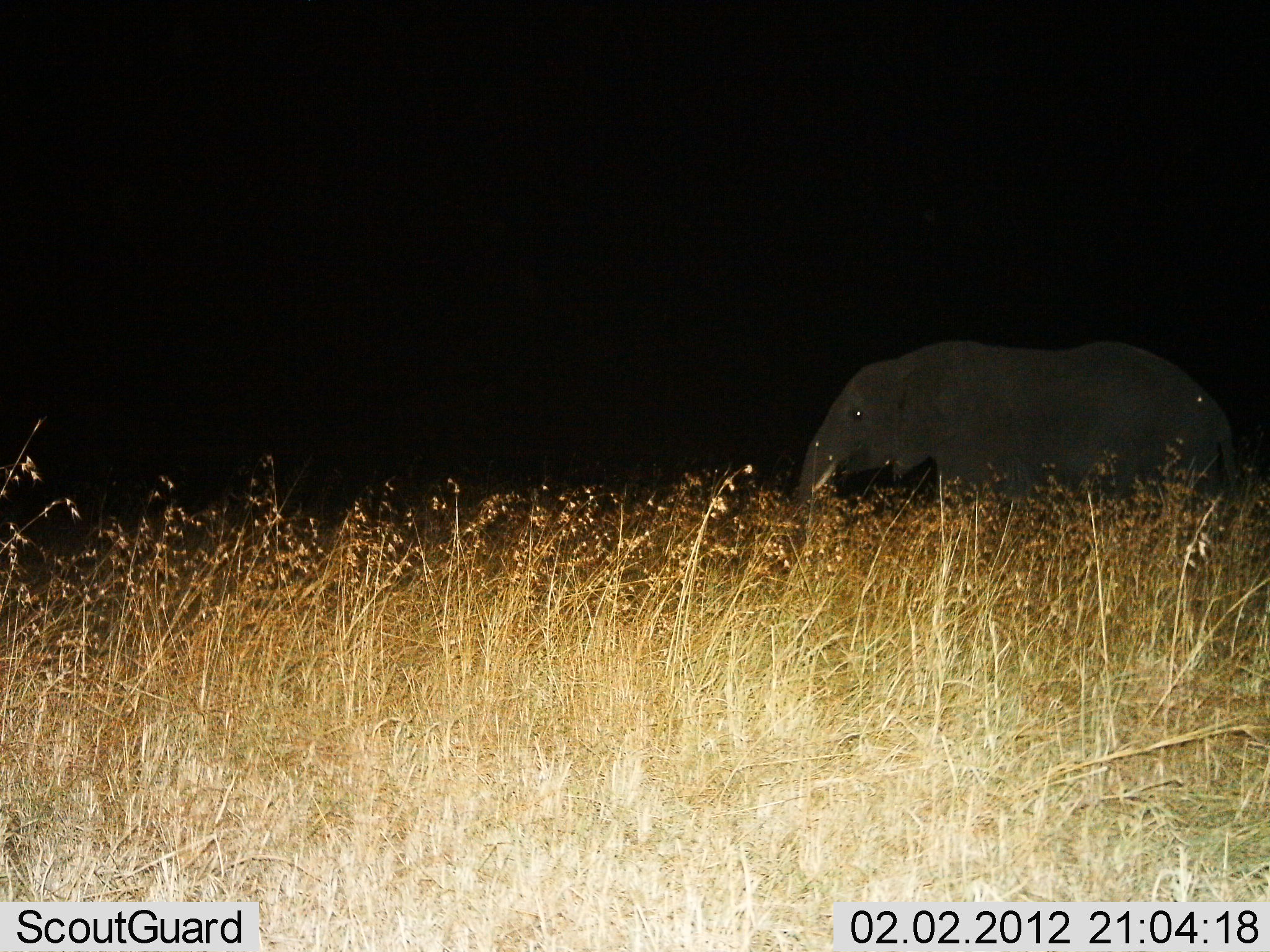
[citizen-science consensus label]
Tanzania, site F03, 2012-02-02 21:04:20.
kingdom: Animalia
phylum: Chordata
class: Mammalia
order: Proboscidea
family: Elephantidae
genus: Loxodonta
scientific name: Loxodonta africana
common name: african bush elephant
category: elephant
Elephant (african bush elephant) (Loxodonta africana), count 1. Behavior (volunteer vote fractions): standing 38%, resting 0%, moving 56%, interacting 0%. Young present (vote fraction): 0%. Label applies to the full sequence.